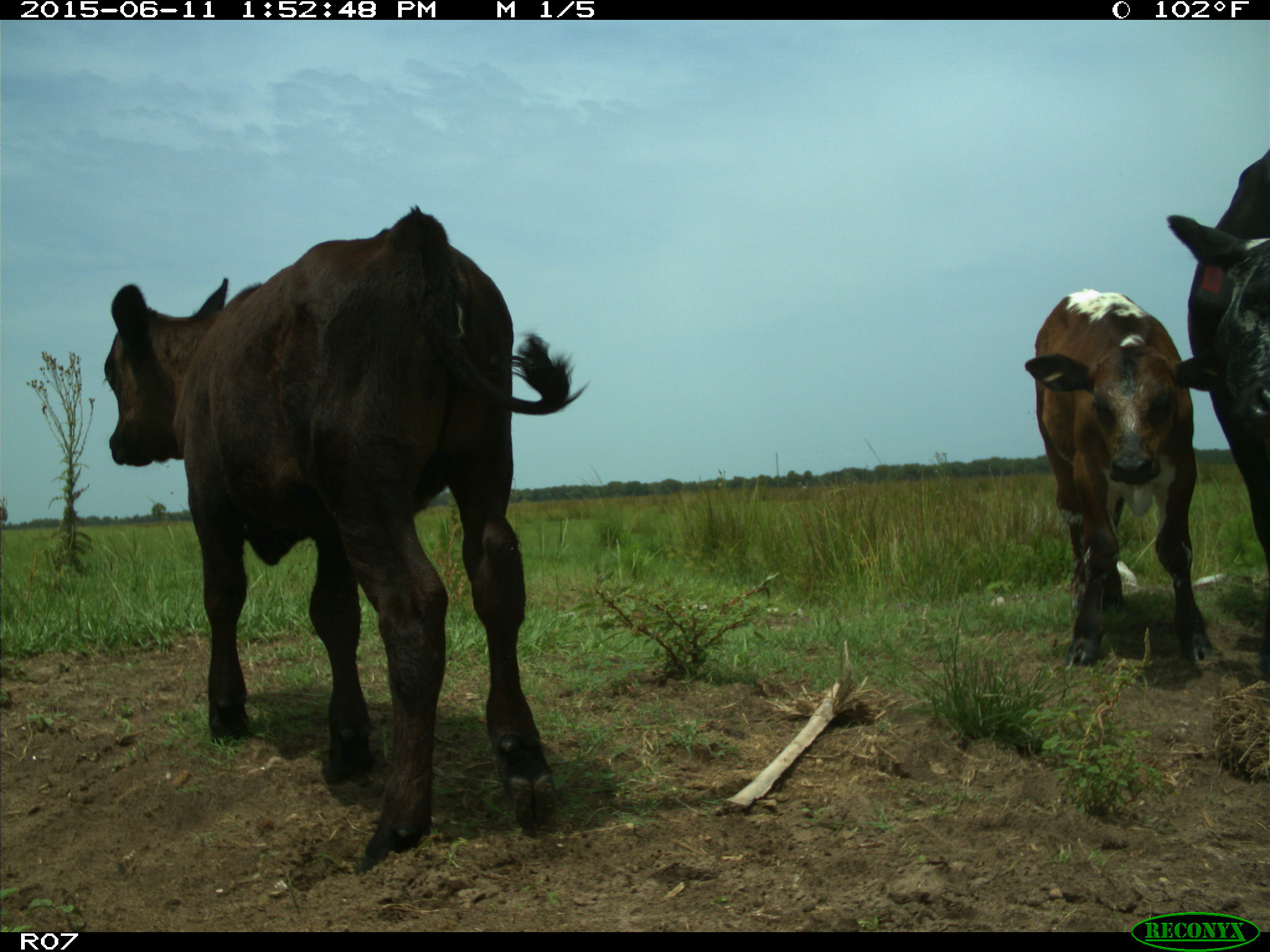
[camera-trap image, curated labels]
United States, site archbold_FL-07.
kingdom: Animalia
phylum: Chordata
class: Mammalia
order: Artiodactyla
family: Bovidae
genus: Bos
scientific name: Bos taurus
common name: domestic cow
Bos taurus (domestic cow).